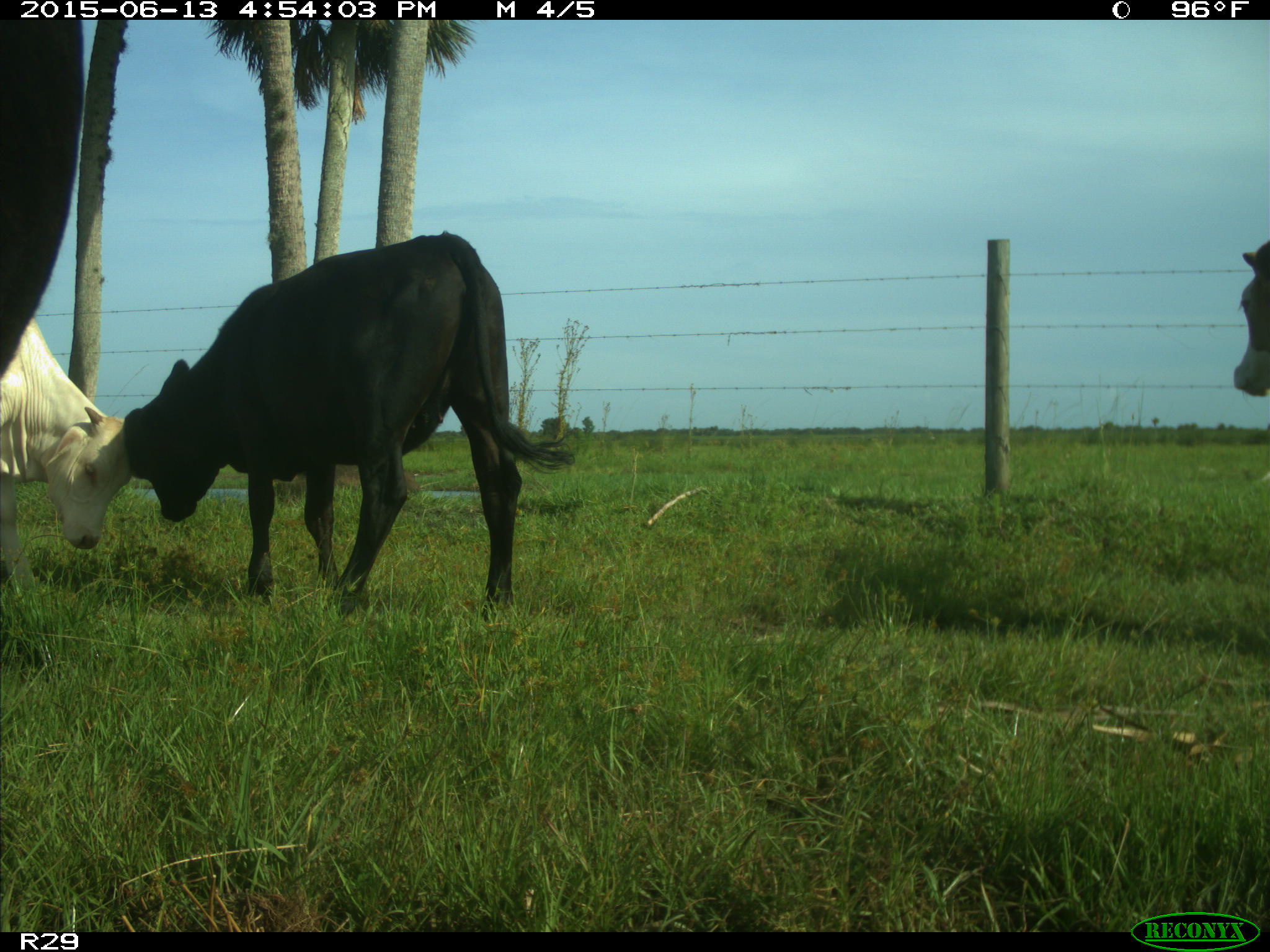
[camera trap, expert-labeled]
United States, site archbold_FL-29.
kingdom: Animalia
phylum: Chordata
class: Mammalia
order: Artiodactyla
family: Bovidae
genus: Bos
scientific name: Bos taurus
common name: domestic cow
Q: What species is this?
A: Bos taurus (domestic cow).